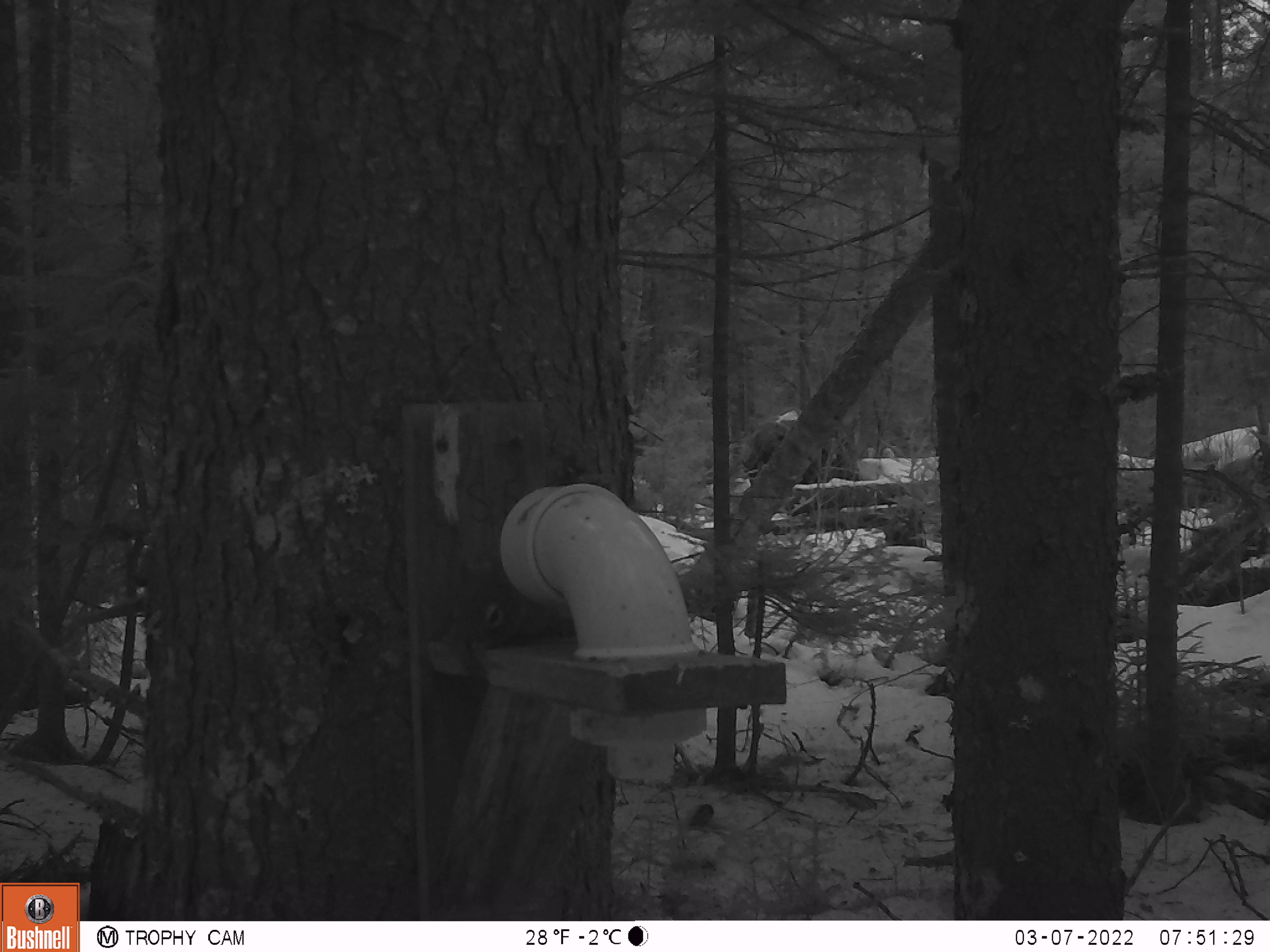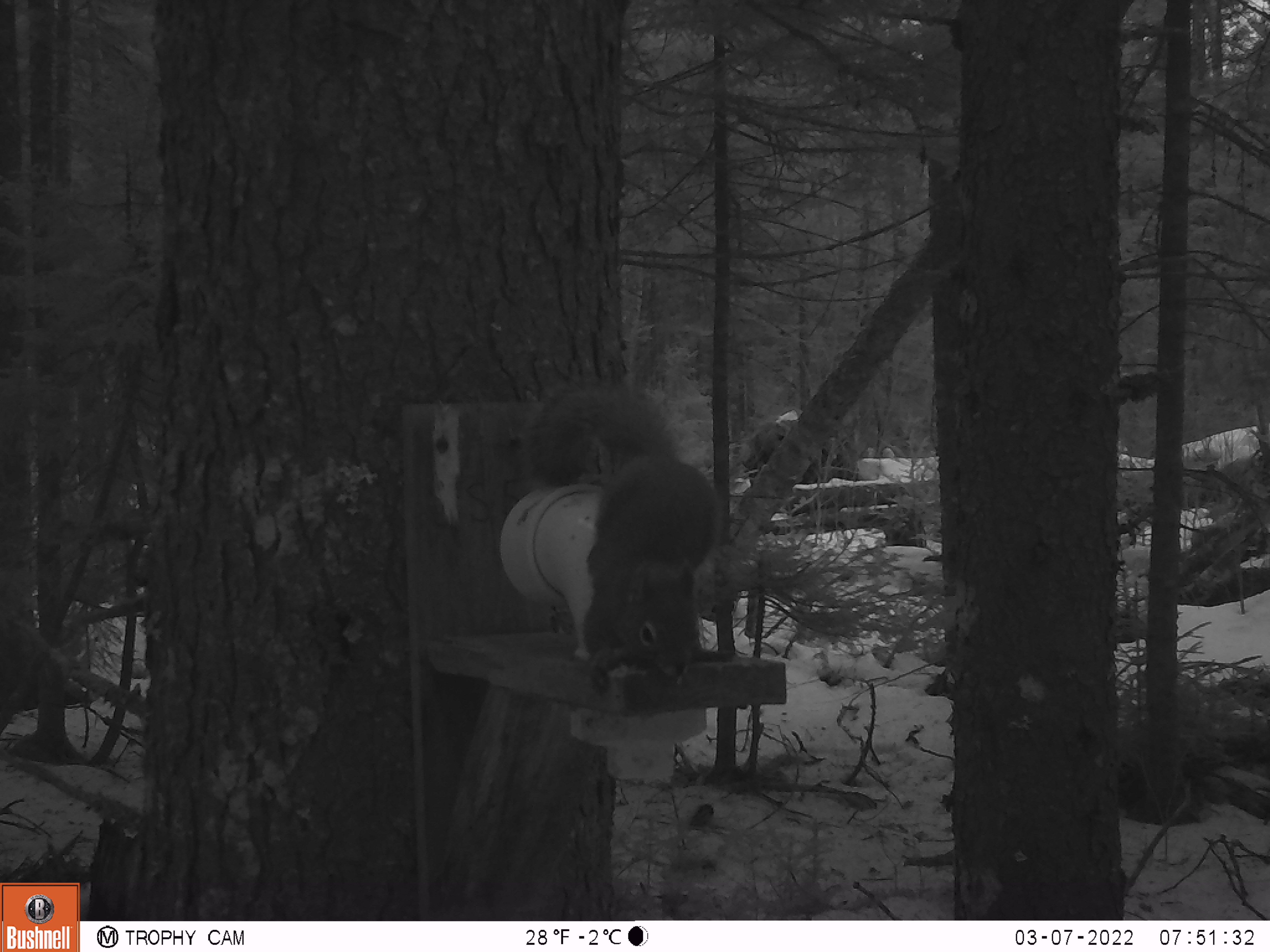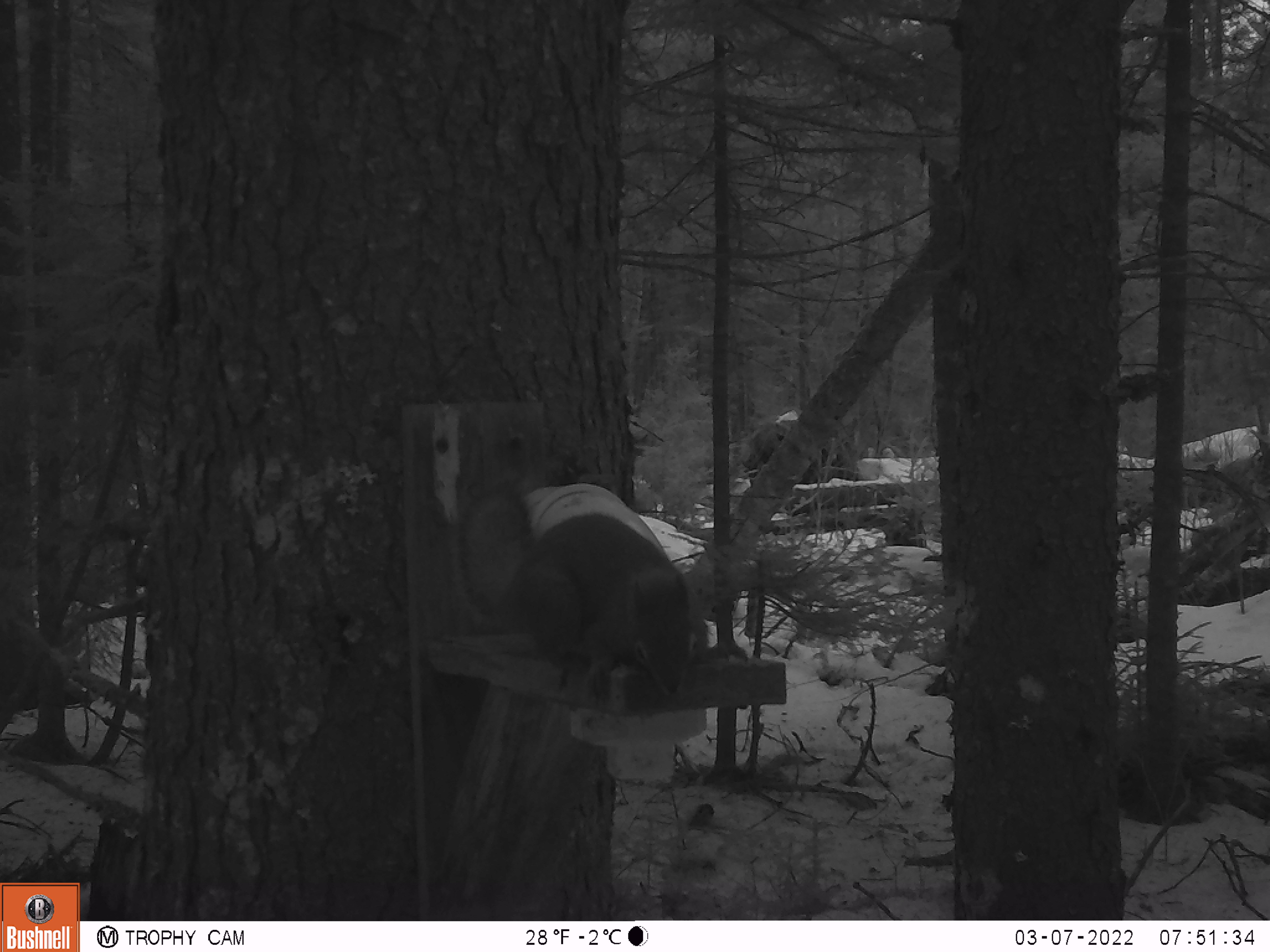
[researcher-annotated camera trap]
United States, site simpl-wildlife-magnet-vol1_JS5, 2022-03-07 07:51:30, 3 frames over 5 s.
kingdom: Animalia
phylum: Chordata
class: Mammalia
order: Rodentia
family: Sciuridae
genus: Tamiasciurus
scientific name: Tamiasciurus hudsonicus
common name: red squirrel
Red squirrel (Tamiasciurus hudsonicus).